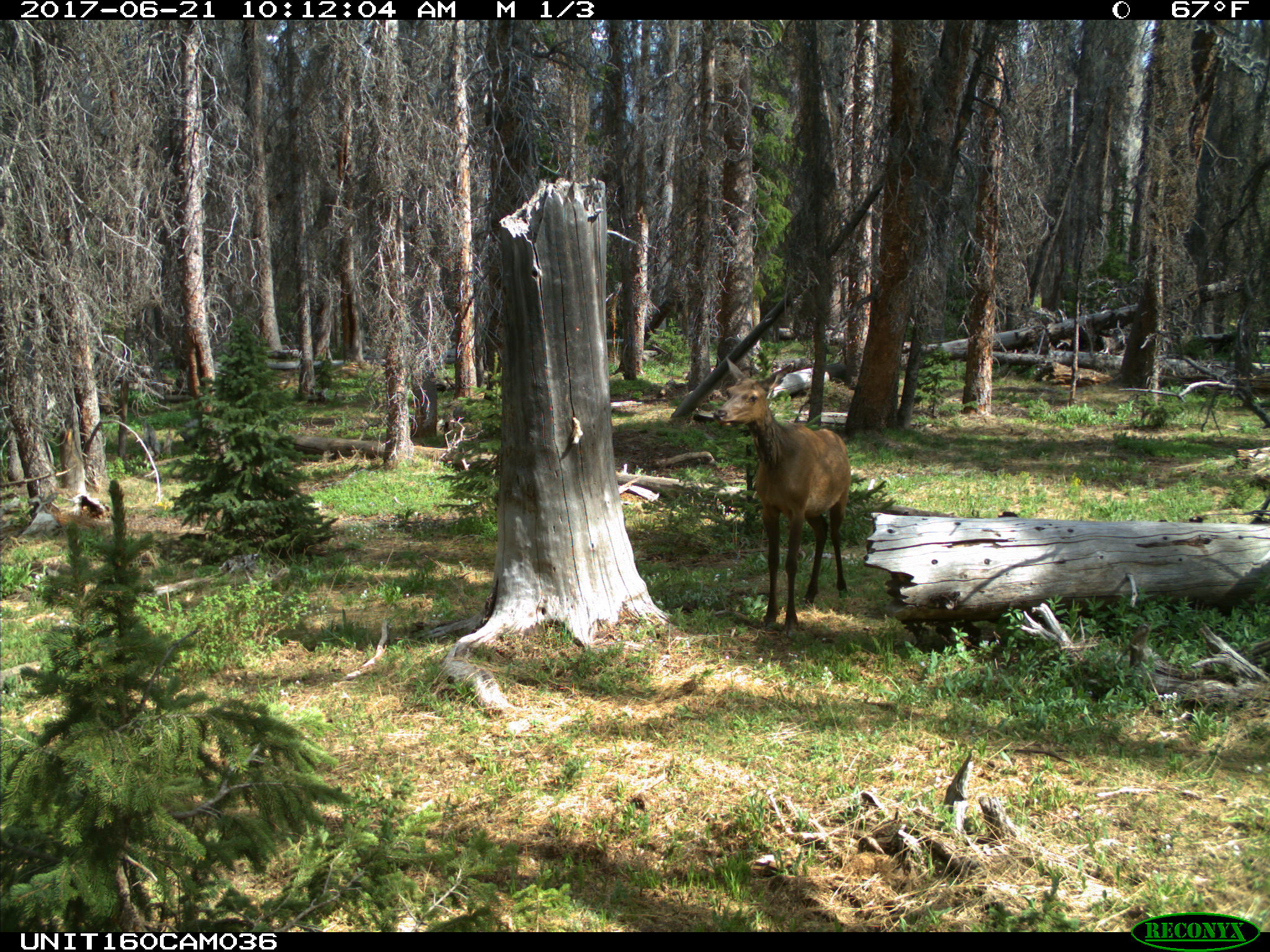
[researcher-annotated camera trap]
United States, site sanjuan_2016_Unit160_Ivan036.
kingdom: Animalia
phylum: Chordata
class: Mammalia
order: Artiodactyla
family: Cervidae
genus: Cervus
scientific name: Cervus elaphus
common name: red deer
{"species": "Cervus elaphus (red deer)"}